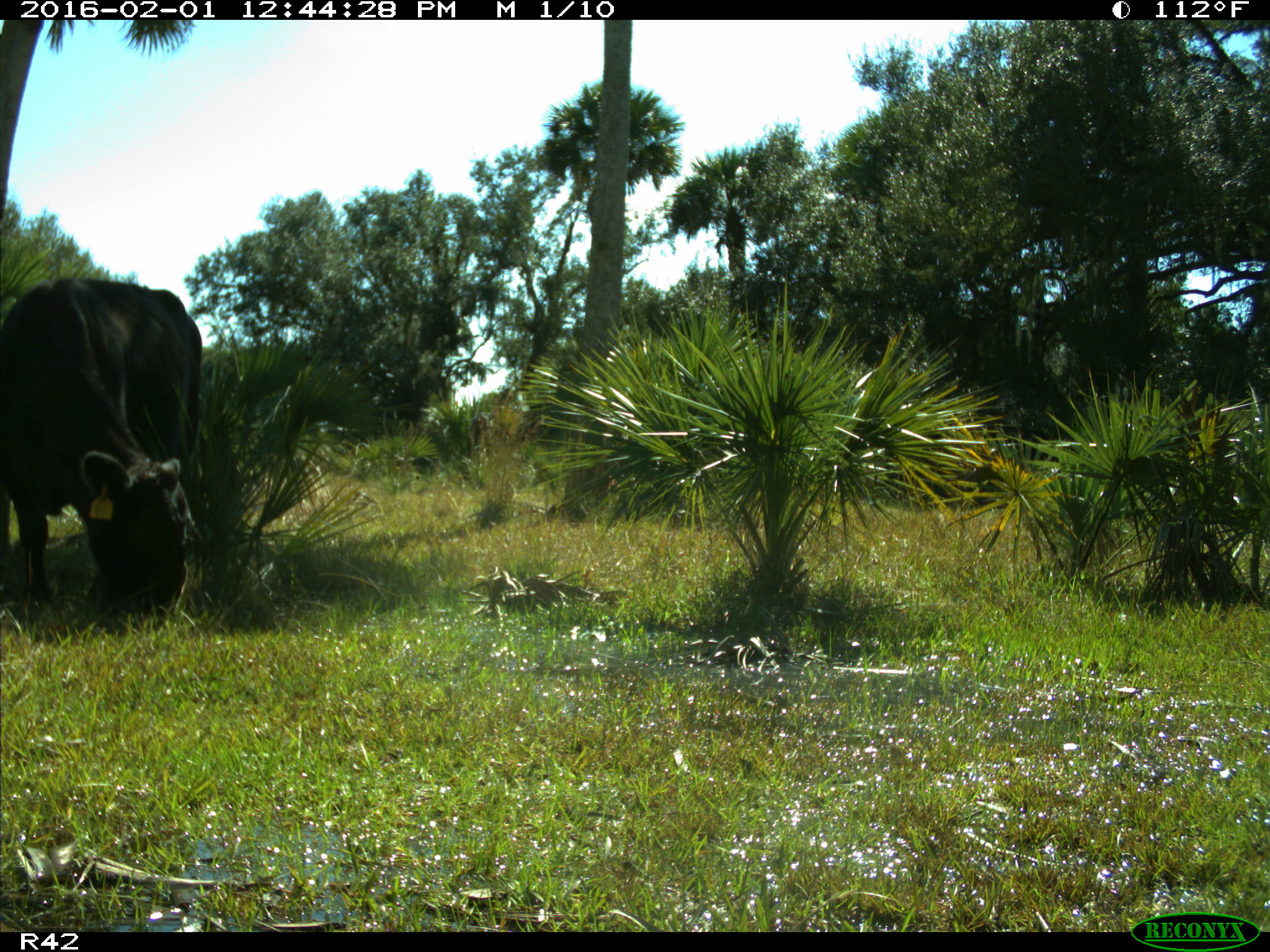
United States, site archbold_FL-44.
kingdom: Animalia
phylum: Chordata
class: Mammalia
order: Artiodactyla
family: Bovidae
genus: Bos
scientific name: Bos taurus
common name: domestic cow